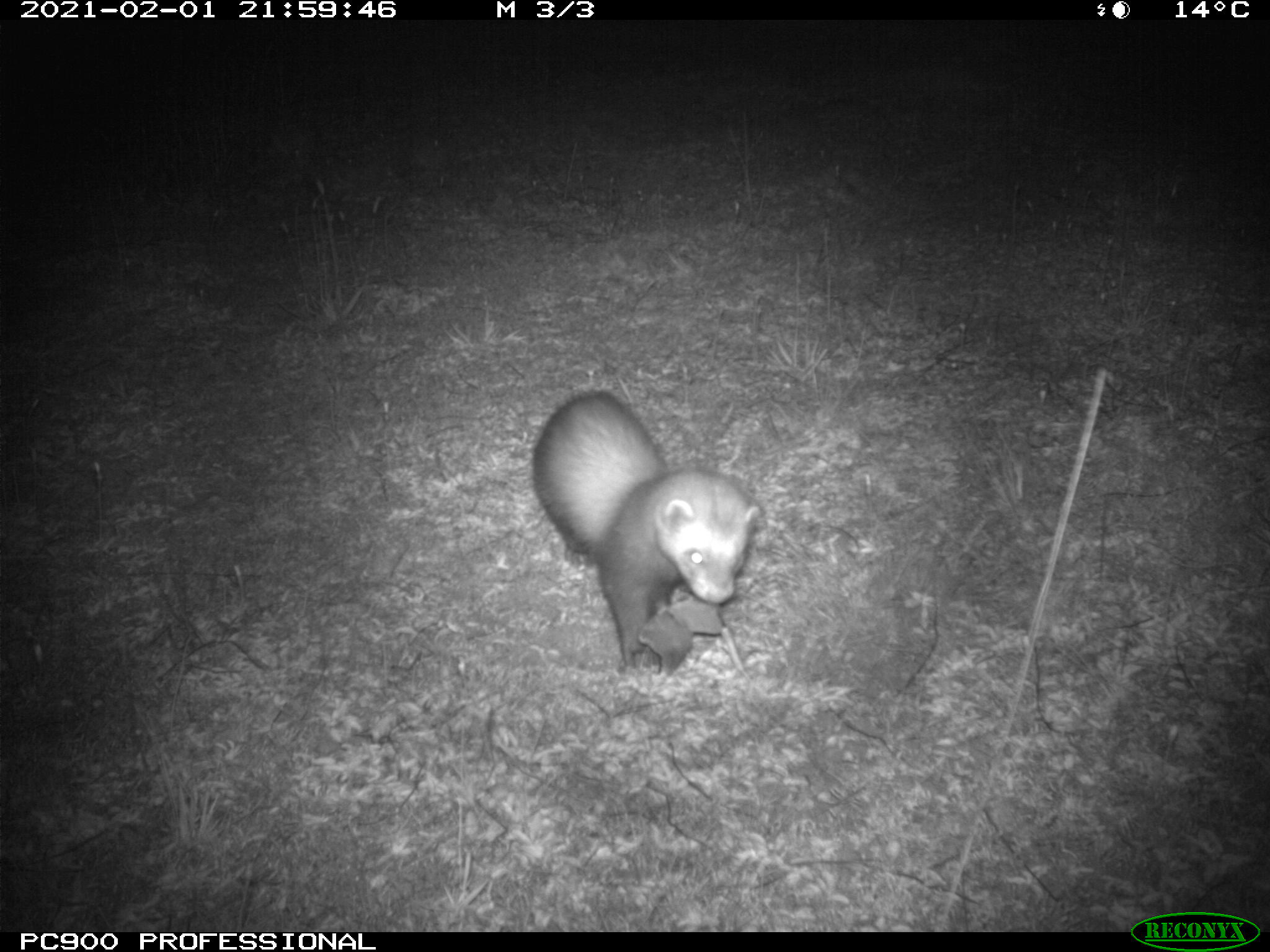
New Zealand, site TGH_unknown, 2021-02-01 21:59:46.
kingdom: Animalia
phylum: Chordata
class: Mammalia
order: Carnivora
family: Mustelidae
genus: Mustela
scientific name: Mustela furo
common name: ferret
Ferret (Mustela furo).